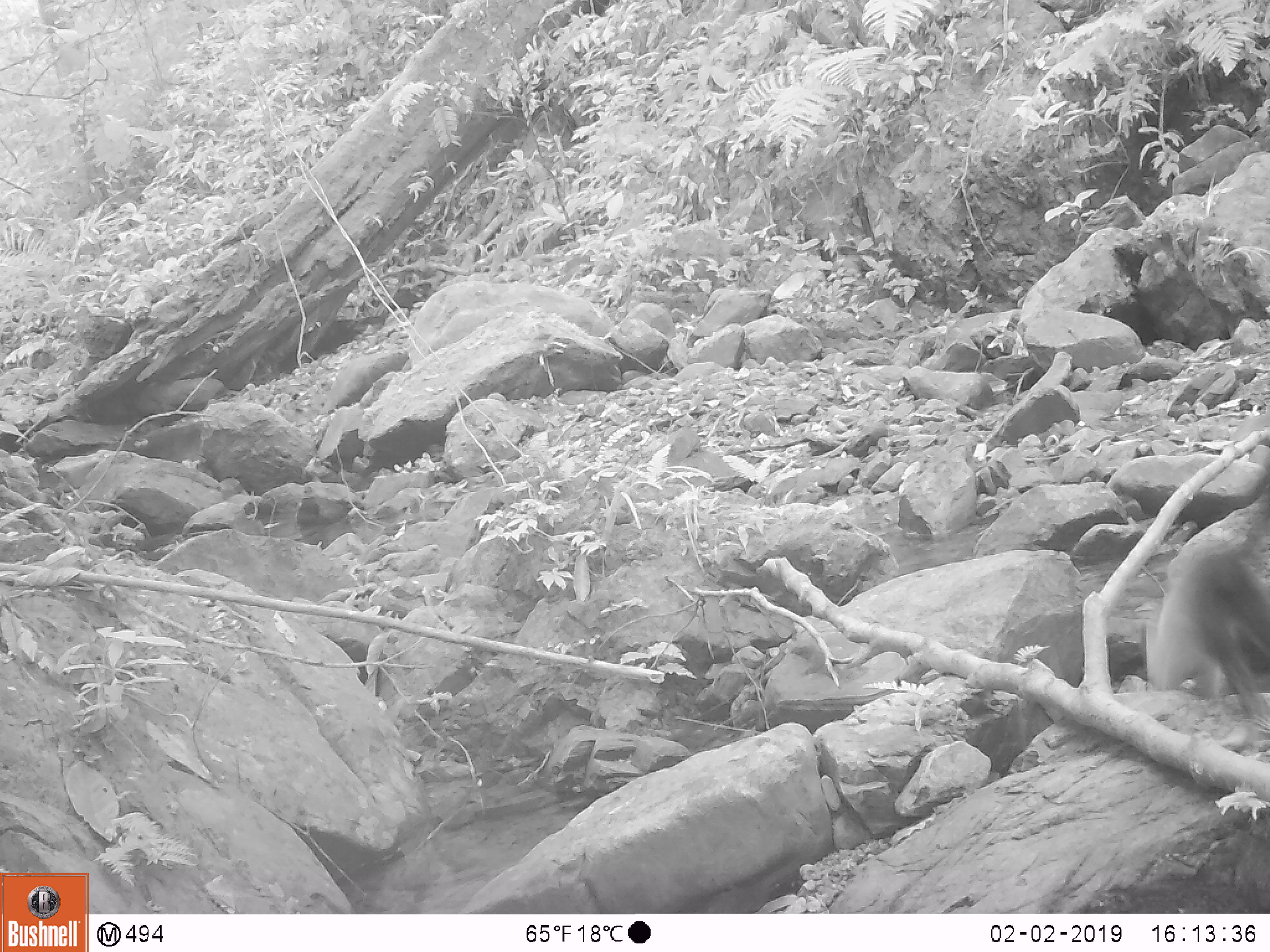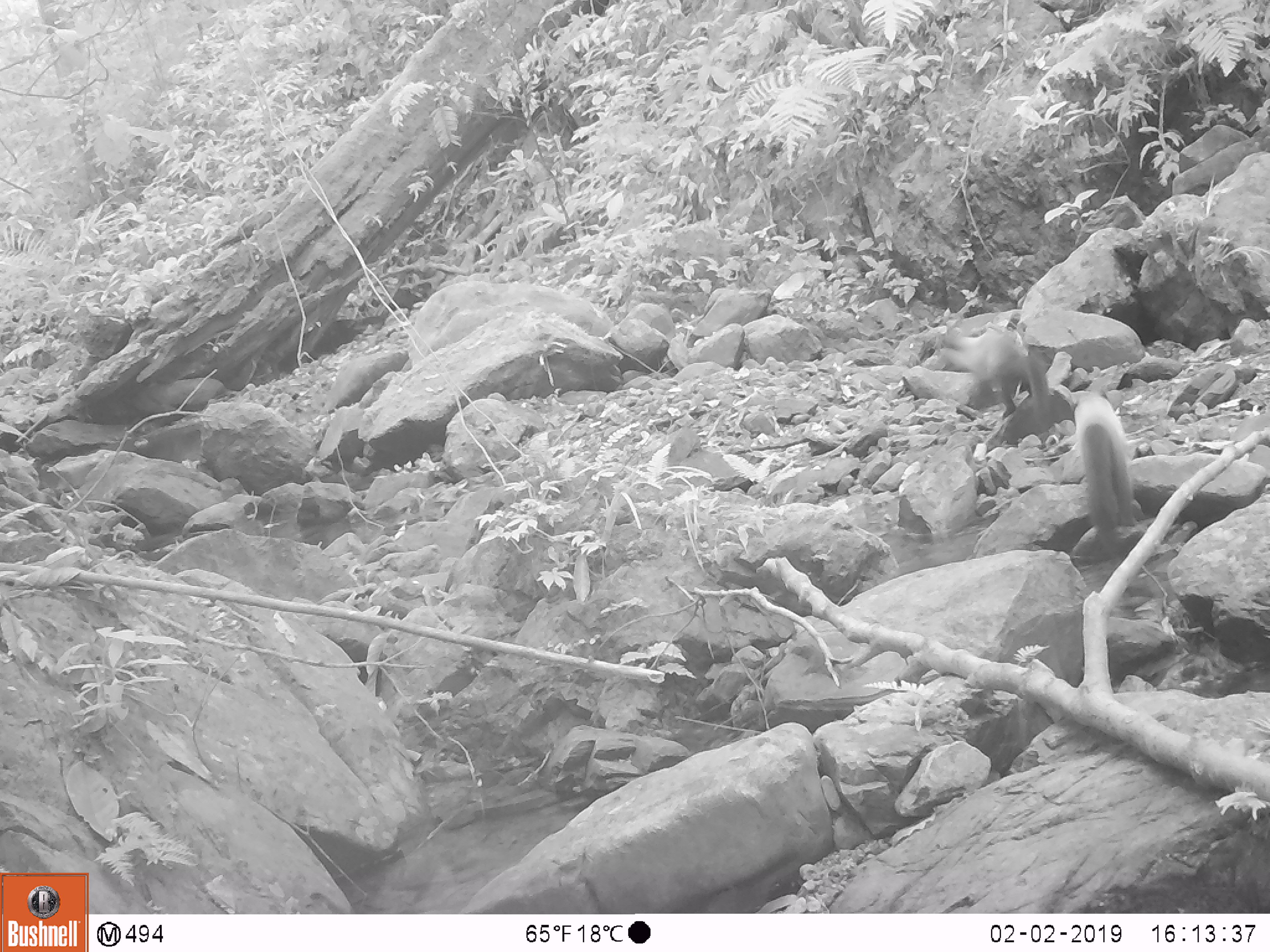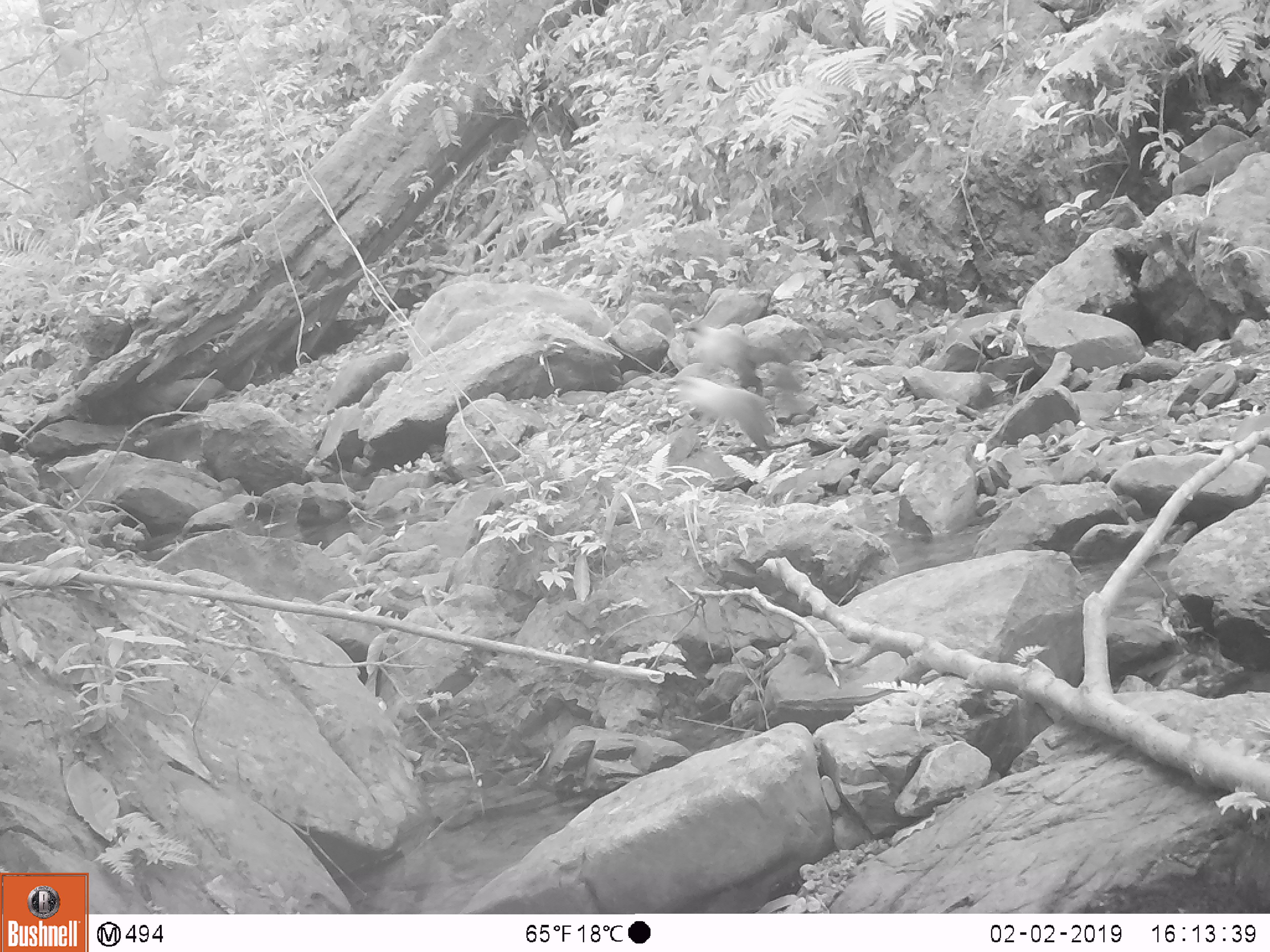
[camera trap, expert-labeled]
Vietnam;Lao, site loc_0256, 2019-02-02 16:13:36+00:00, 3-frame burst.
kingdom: Animalia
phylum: Chordata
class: Mammalia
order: Carnivora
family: Mustelidae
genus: Martes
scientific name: Martes flavigula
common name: yellow-throated marten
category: yellow throated marten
Yellow throated marten (yellow-throated marten) (Martes flavigula). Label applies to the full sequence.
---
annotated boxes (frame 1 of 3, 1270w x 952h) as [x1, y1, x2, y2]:
yellow throated marten: [1144, 480, 1270, 718]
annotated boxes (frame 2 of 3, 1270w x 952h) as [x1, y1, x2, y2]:
yellow throated marten: [938, 325, 1052, 427]; [1073, 389, 1136, 555]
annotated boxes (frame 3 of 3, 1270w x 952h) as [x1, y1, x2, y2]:
yellow throated marten: [672, 374, 774, 459]; [683, 320, 789, 396]